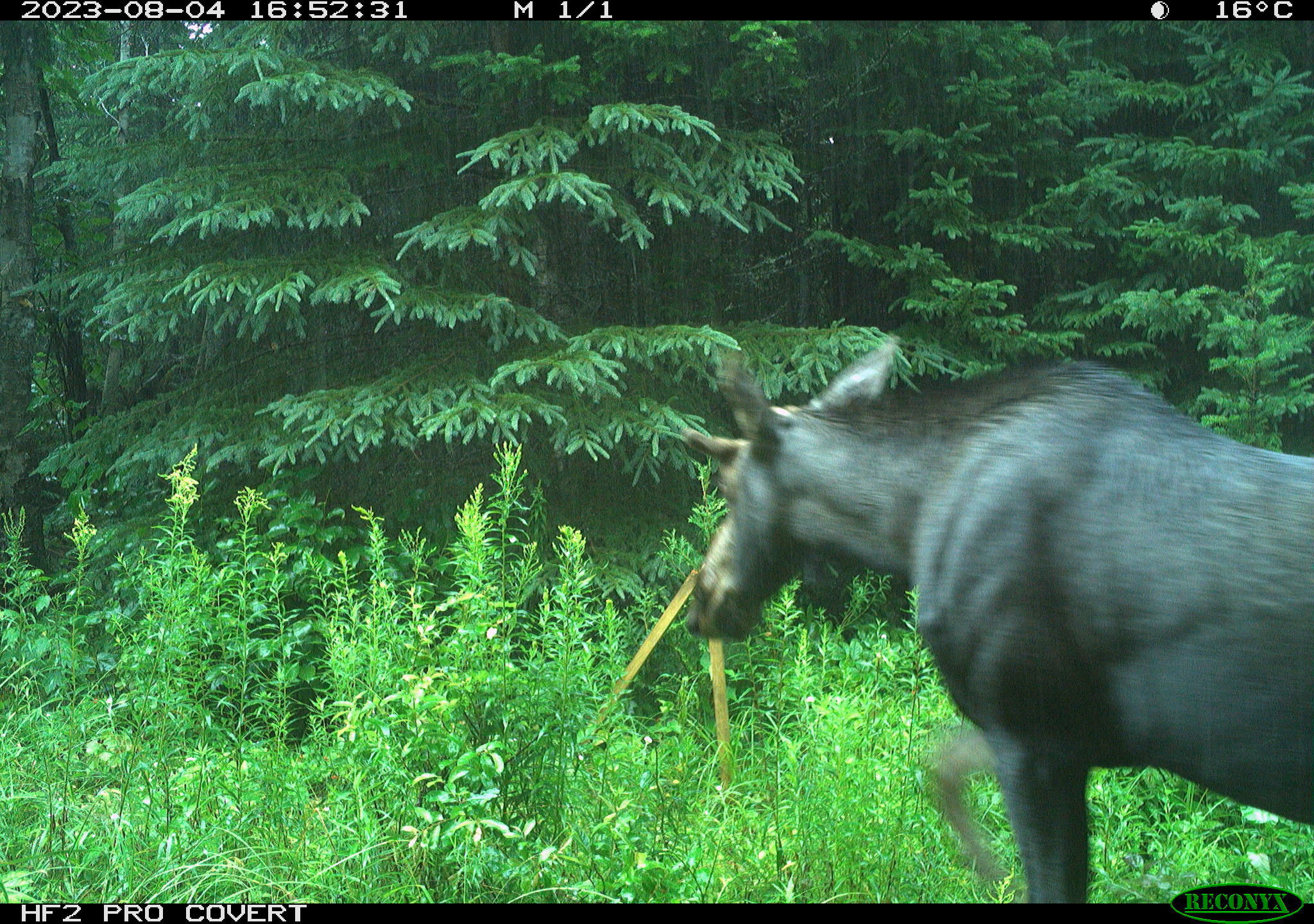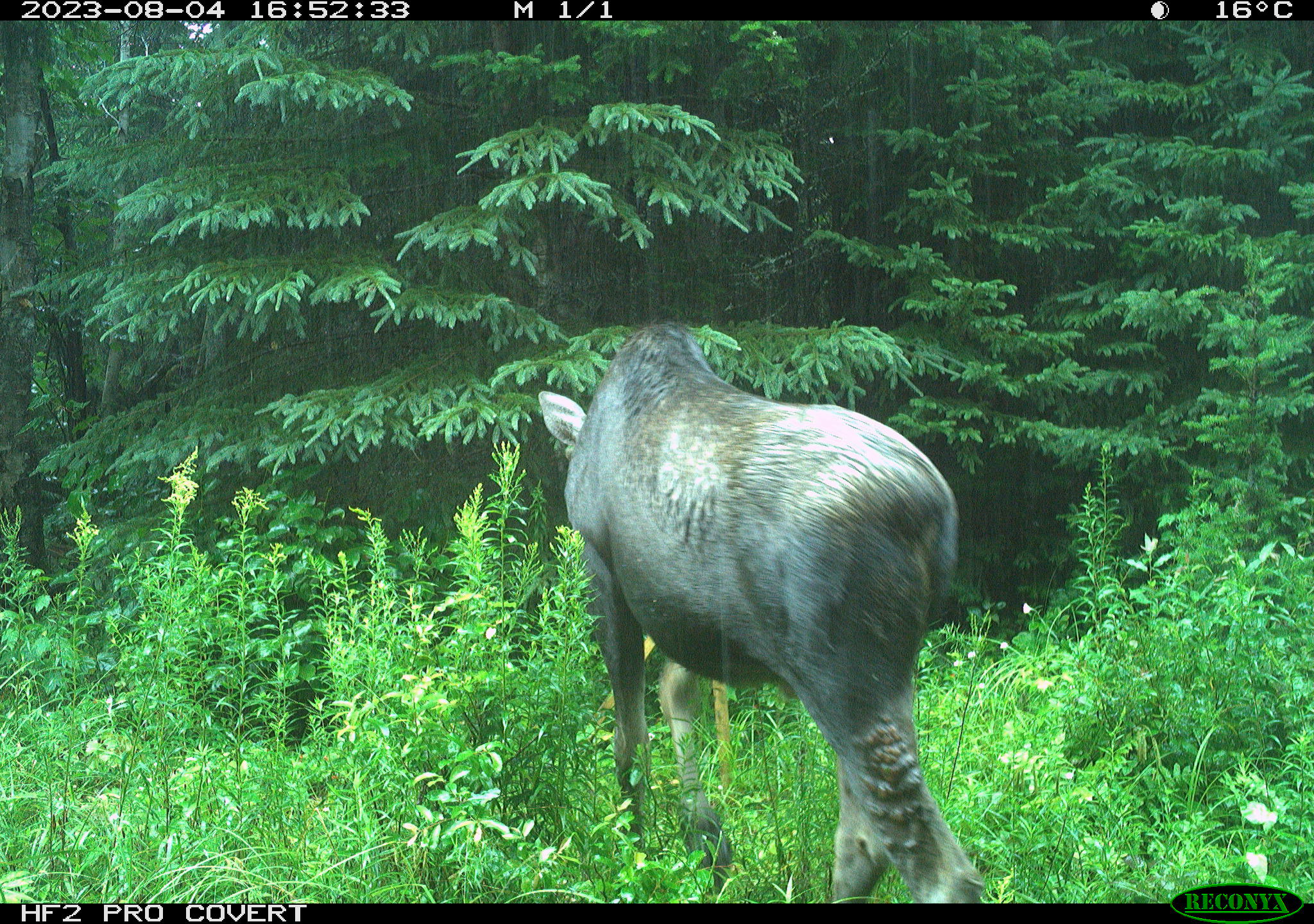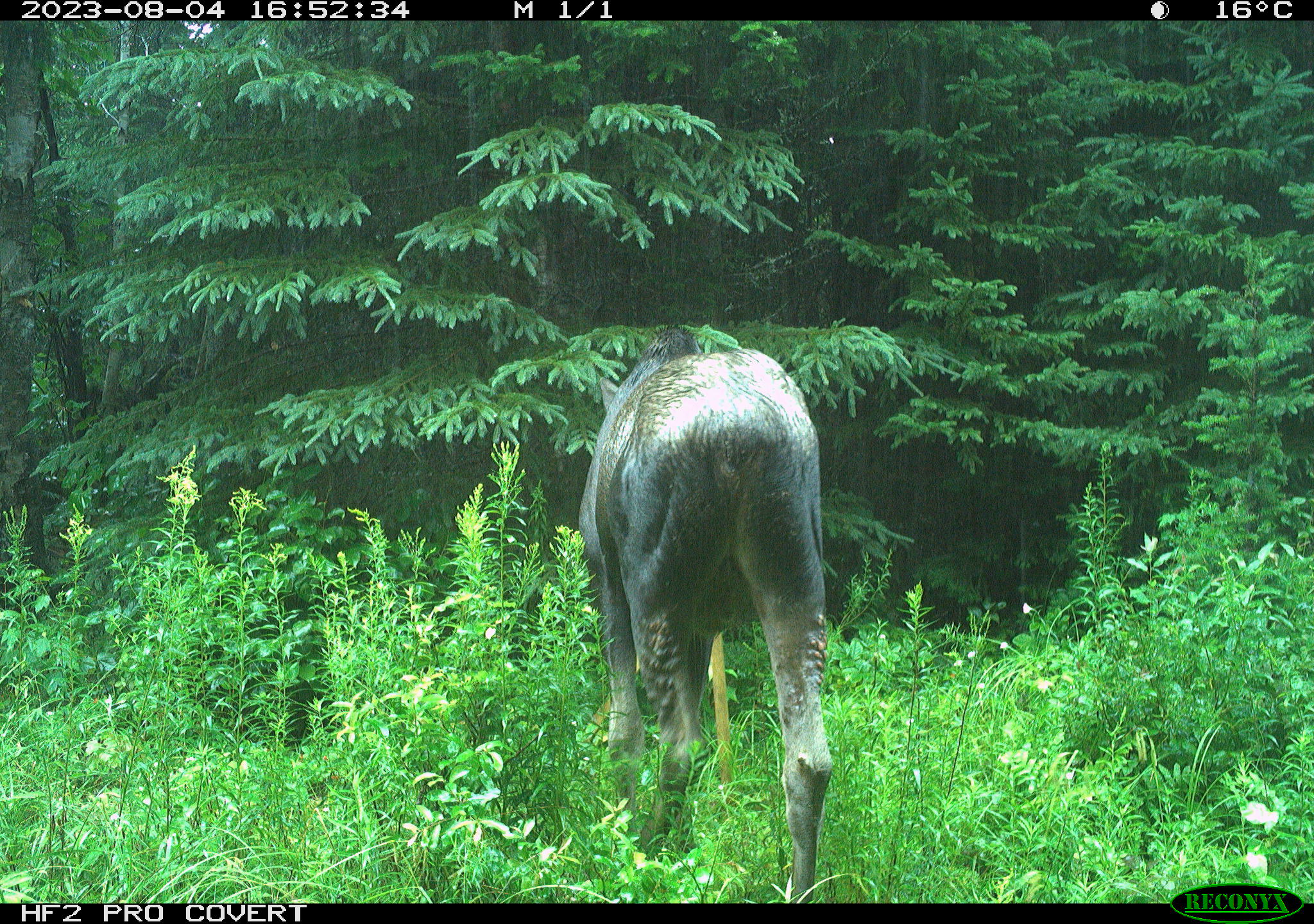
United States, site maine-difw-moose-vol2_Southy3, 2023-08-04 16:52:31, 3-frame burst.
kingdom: Animalia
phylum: Chordata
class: Mammalia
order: Artiodactyla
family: Cervidae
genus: Alces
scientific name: Alces alces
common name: moose